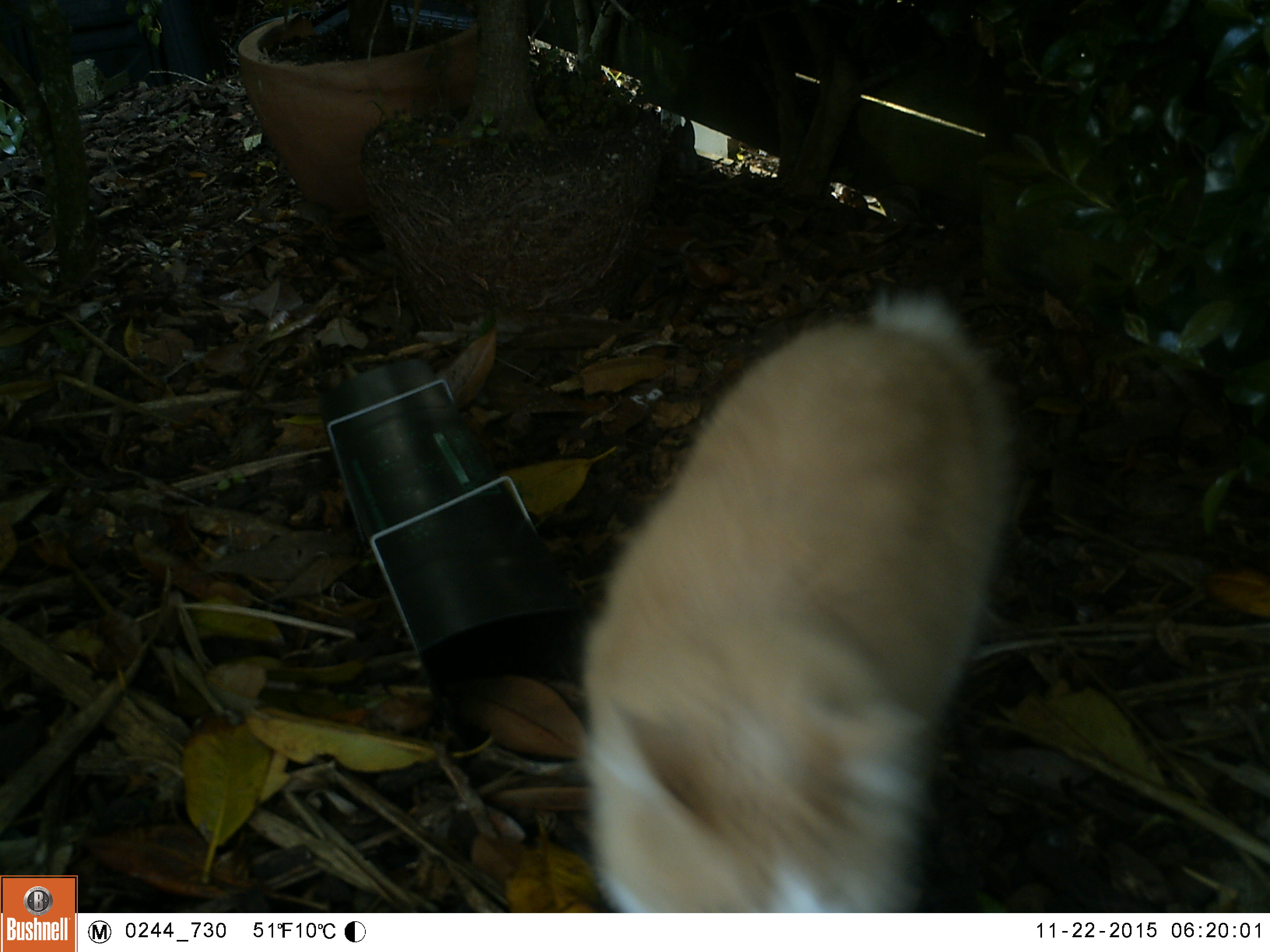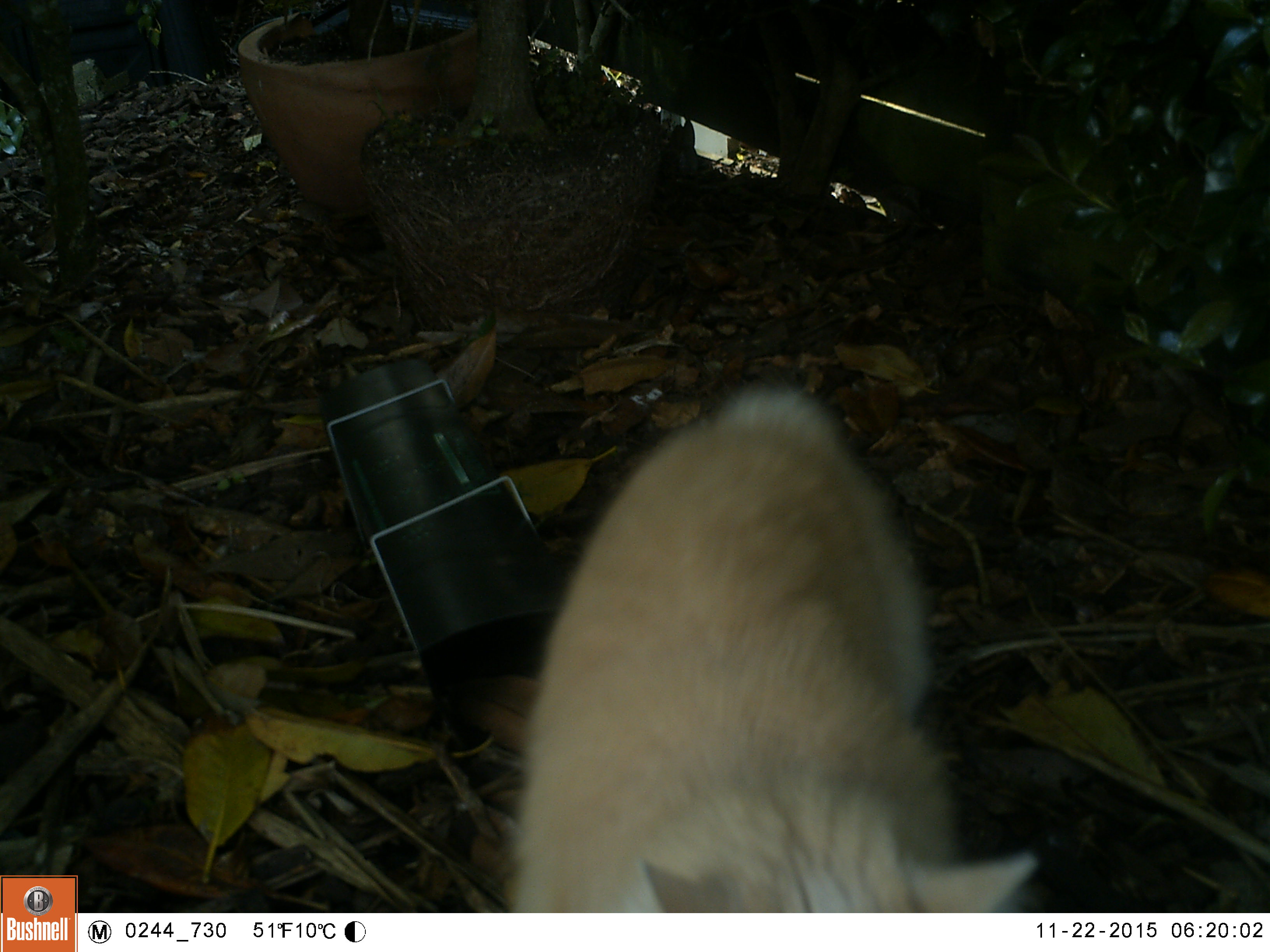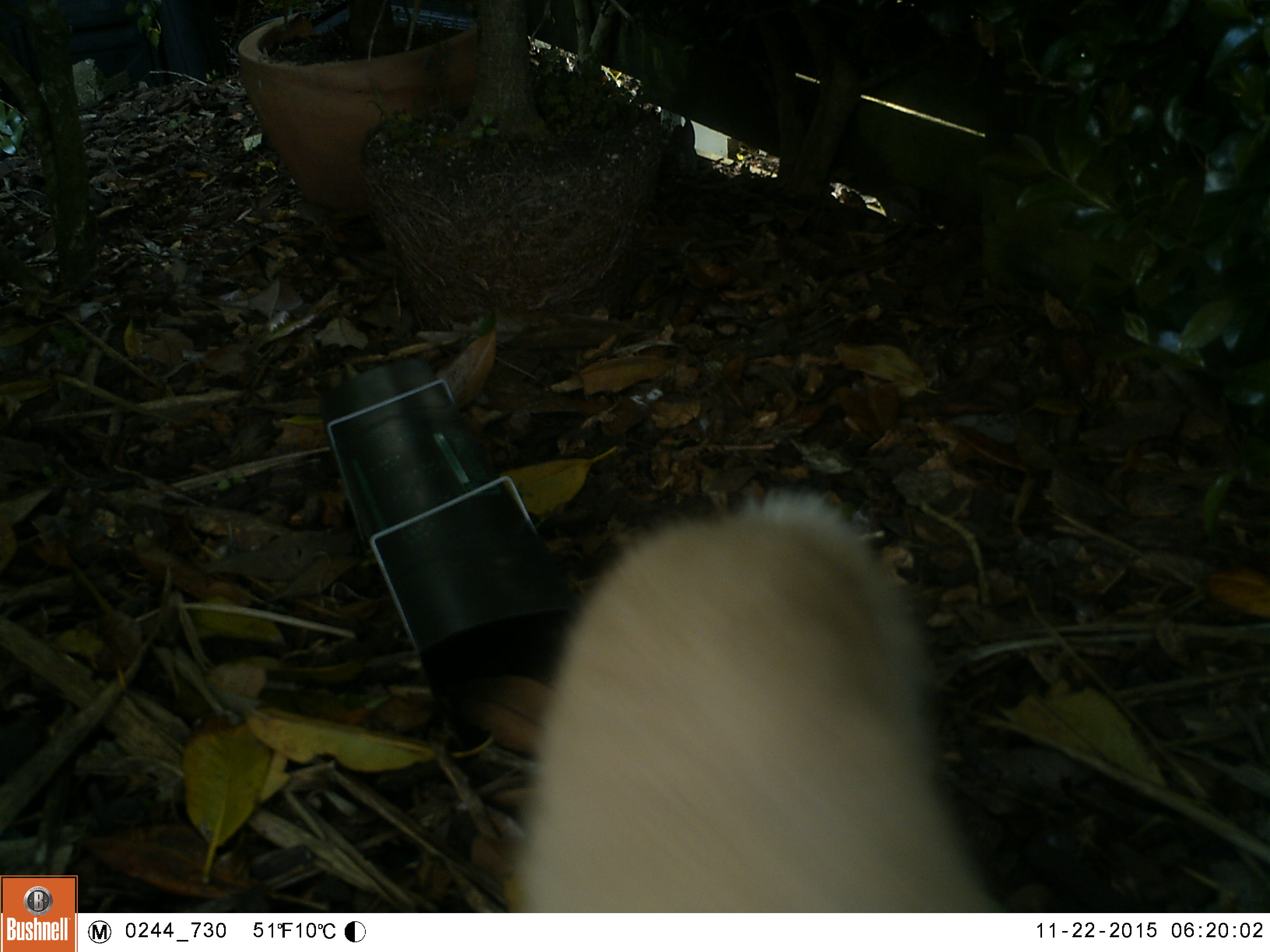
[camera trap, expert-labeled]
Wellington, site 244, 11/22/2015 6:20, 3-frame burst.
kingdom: Animalia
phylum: Chordata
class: Mammalia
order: Carnivora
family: Felidae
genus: Felis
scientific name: Felis catus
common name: cat